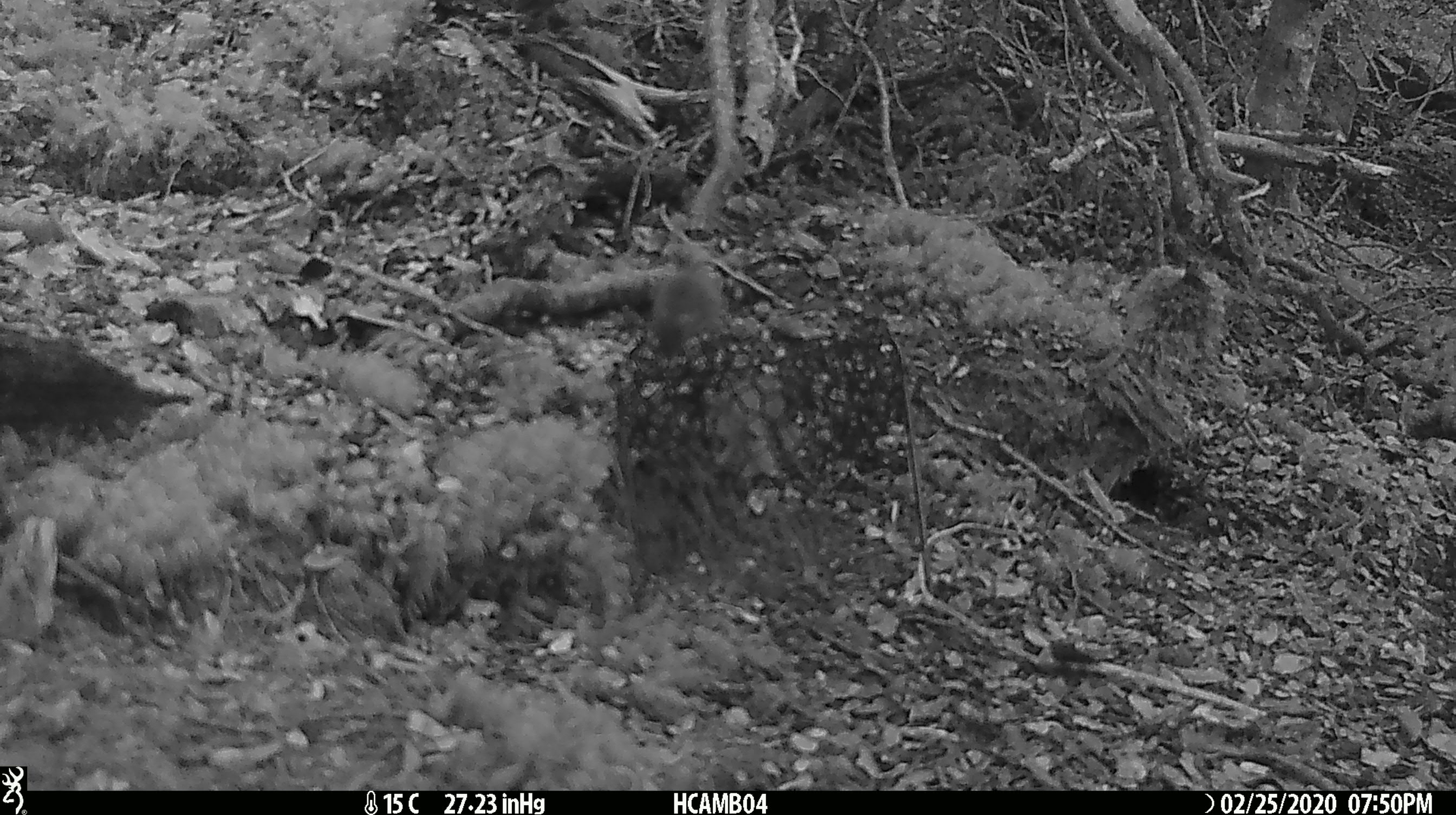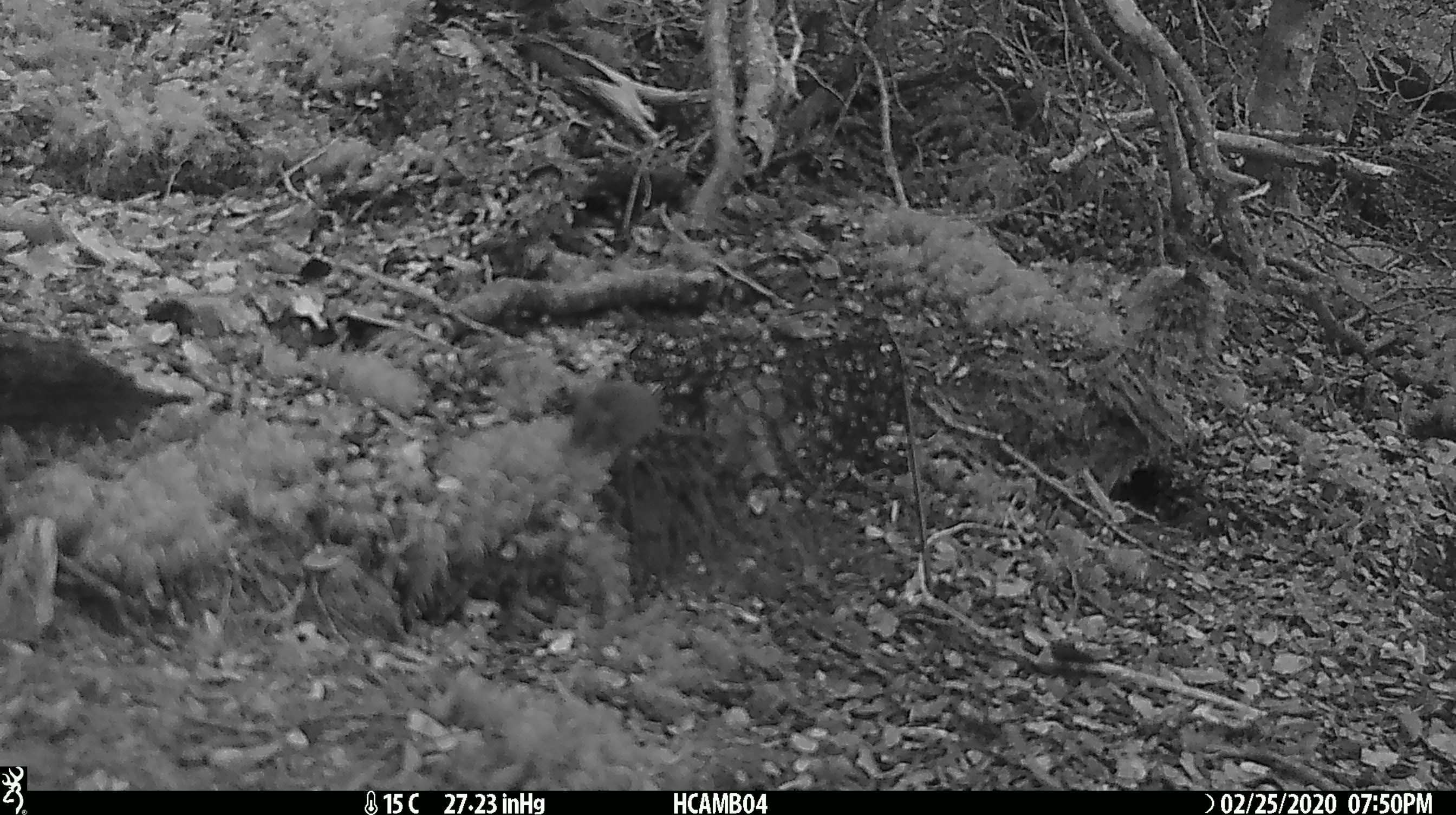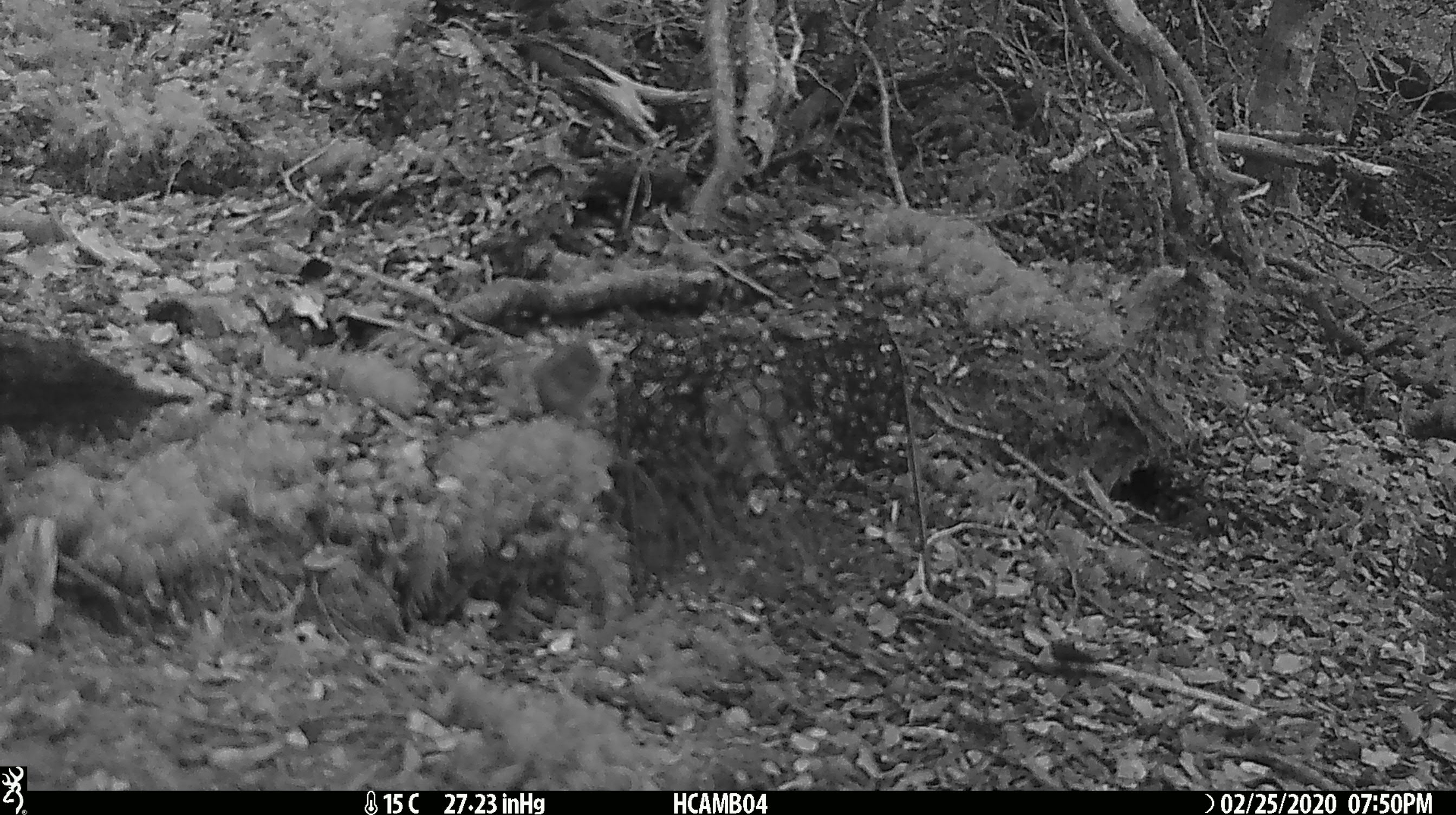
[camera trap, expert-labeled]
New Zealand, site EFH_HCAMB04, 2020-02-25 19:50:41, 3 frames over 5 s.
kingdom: Animalia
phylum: Chordata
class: Mammalia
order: Rodentia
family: Muridae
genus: Mus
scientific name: Mus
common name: mouse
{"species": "mouse (Mus)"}